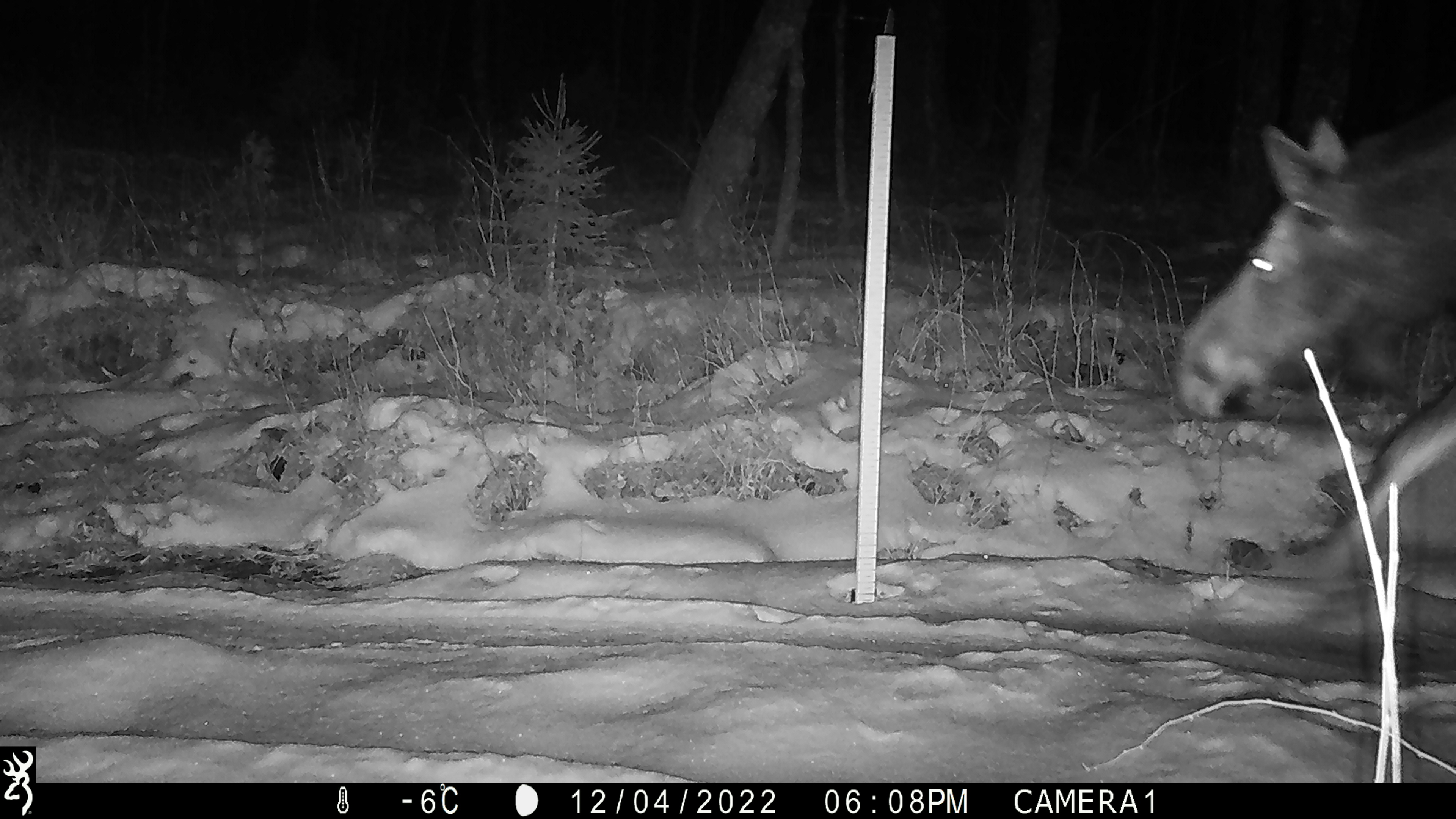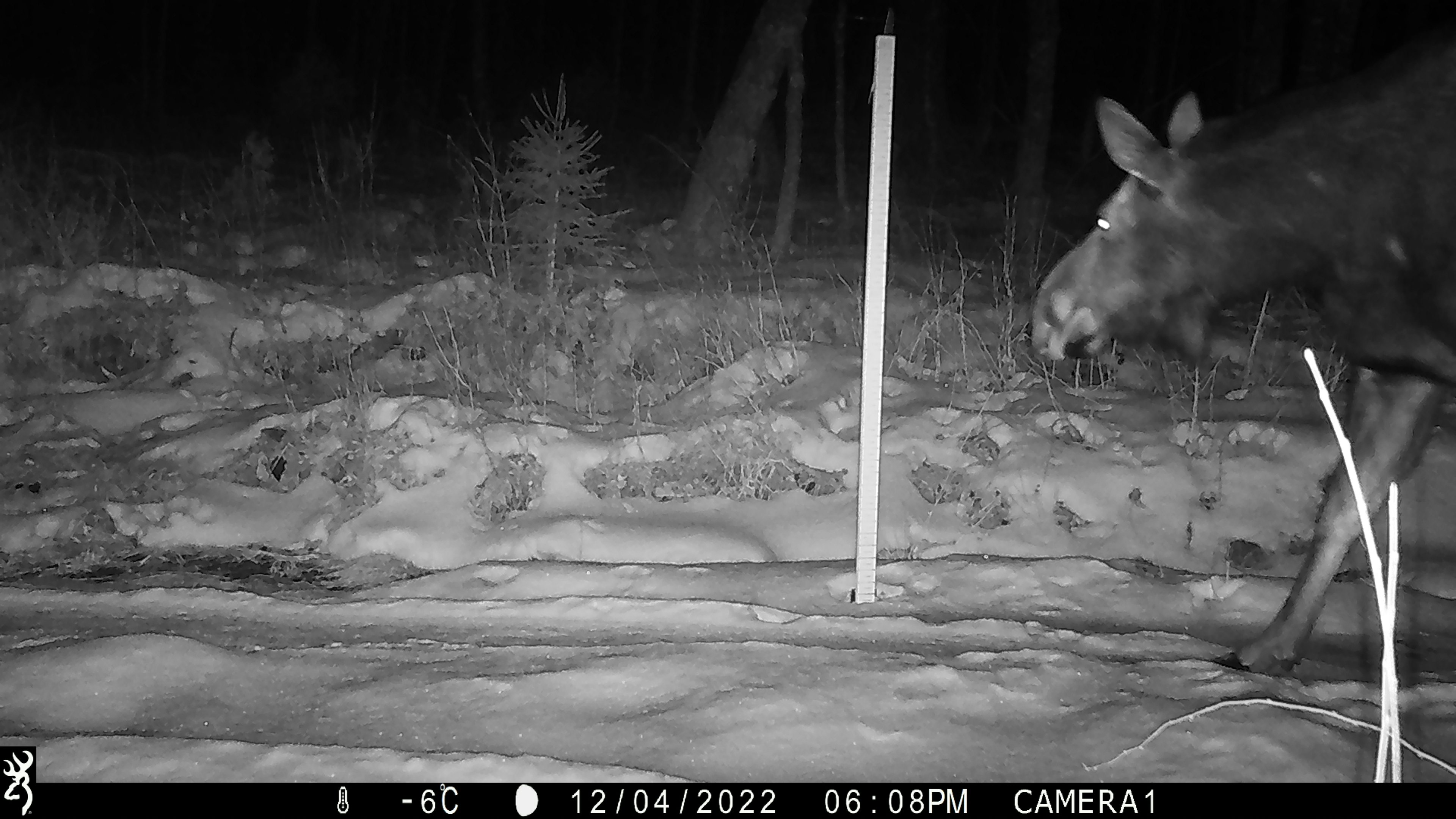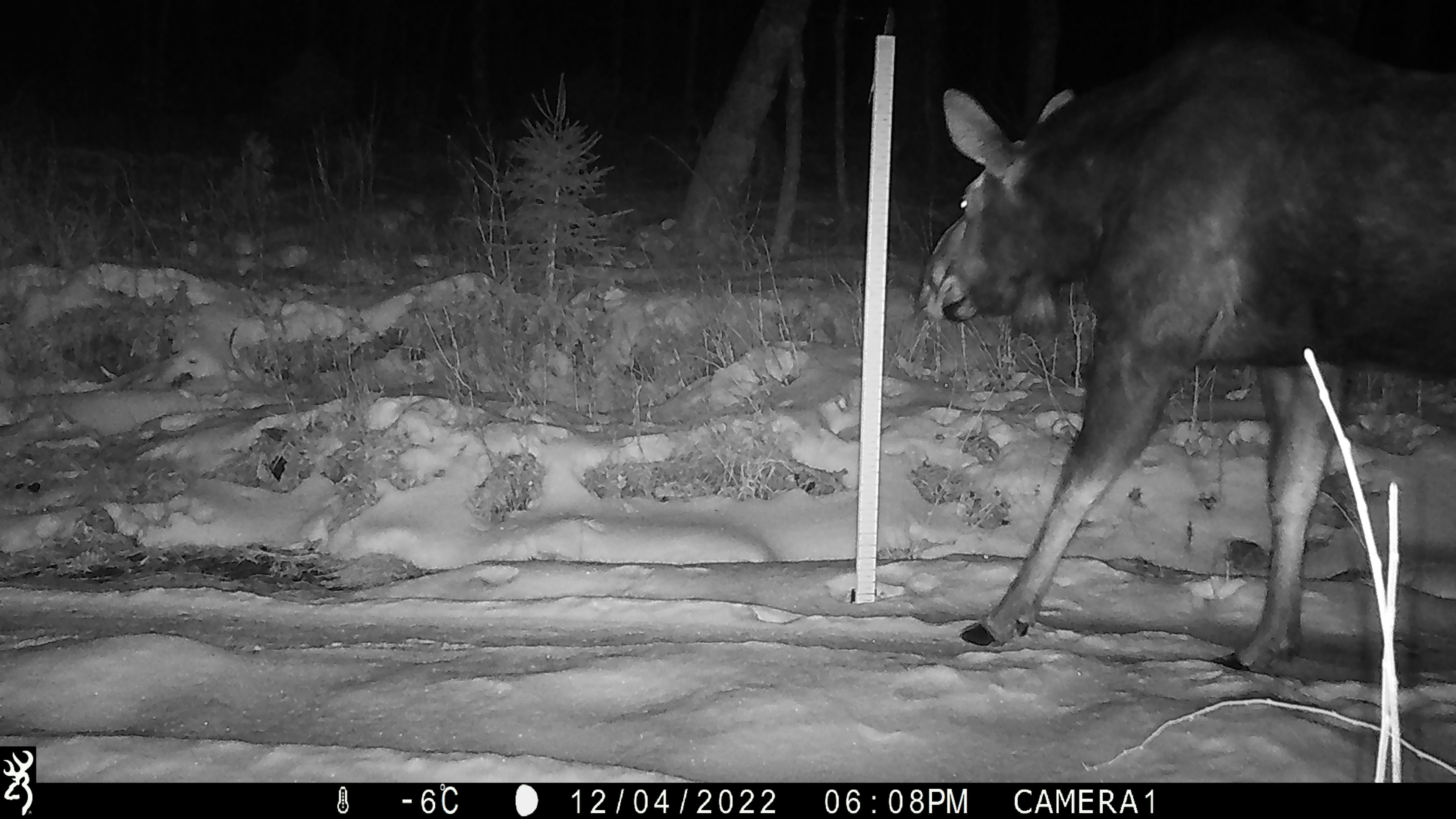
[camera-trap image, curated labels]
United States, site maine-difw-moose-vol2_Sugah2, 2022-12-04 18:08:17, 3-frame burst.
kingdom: Animalia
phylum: Chordata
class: Mammalia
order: Artiodactyla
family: Cervidae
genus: Alces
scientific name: Alces alces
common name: moose